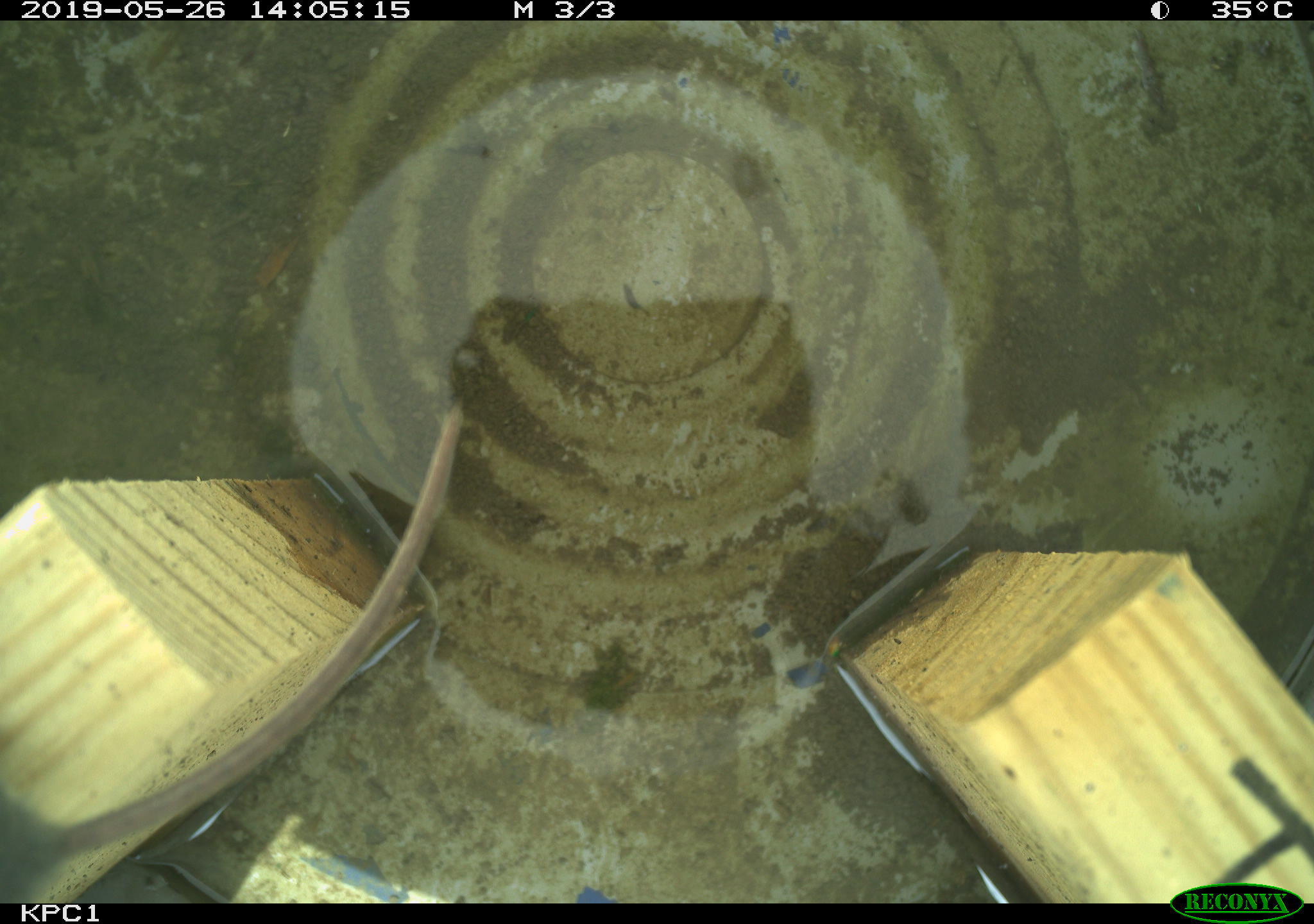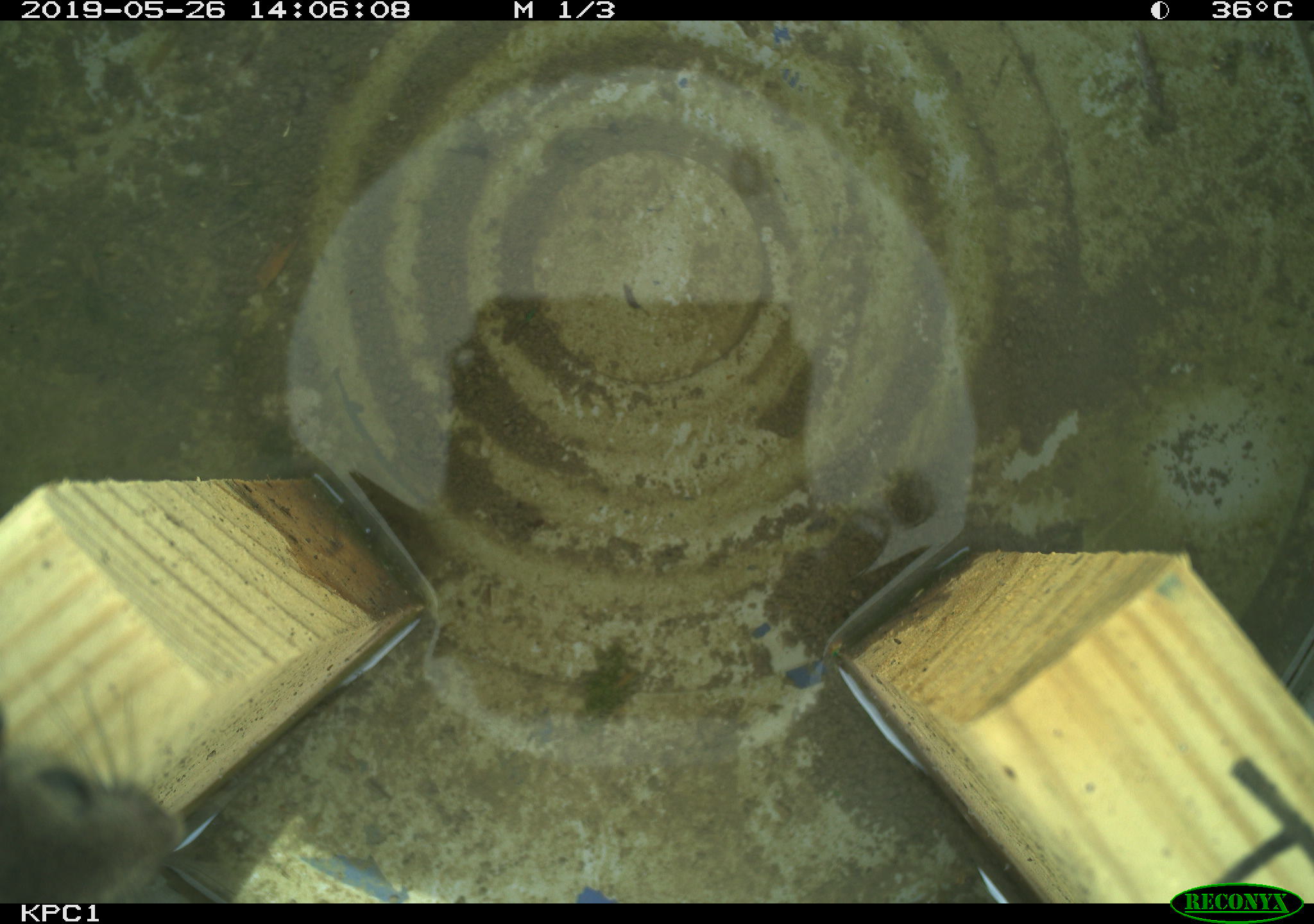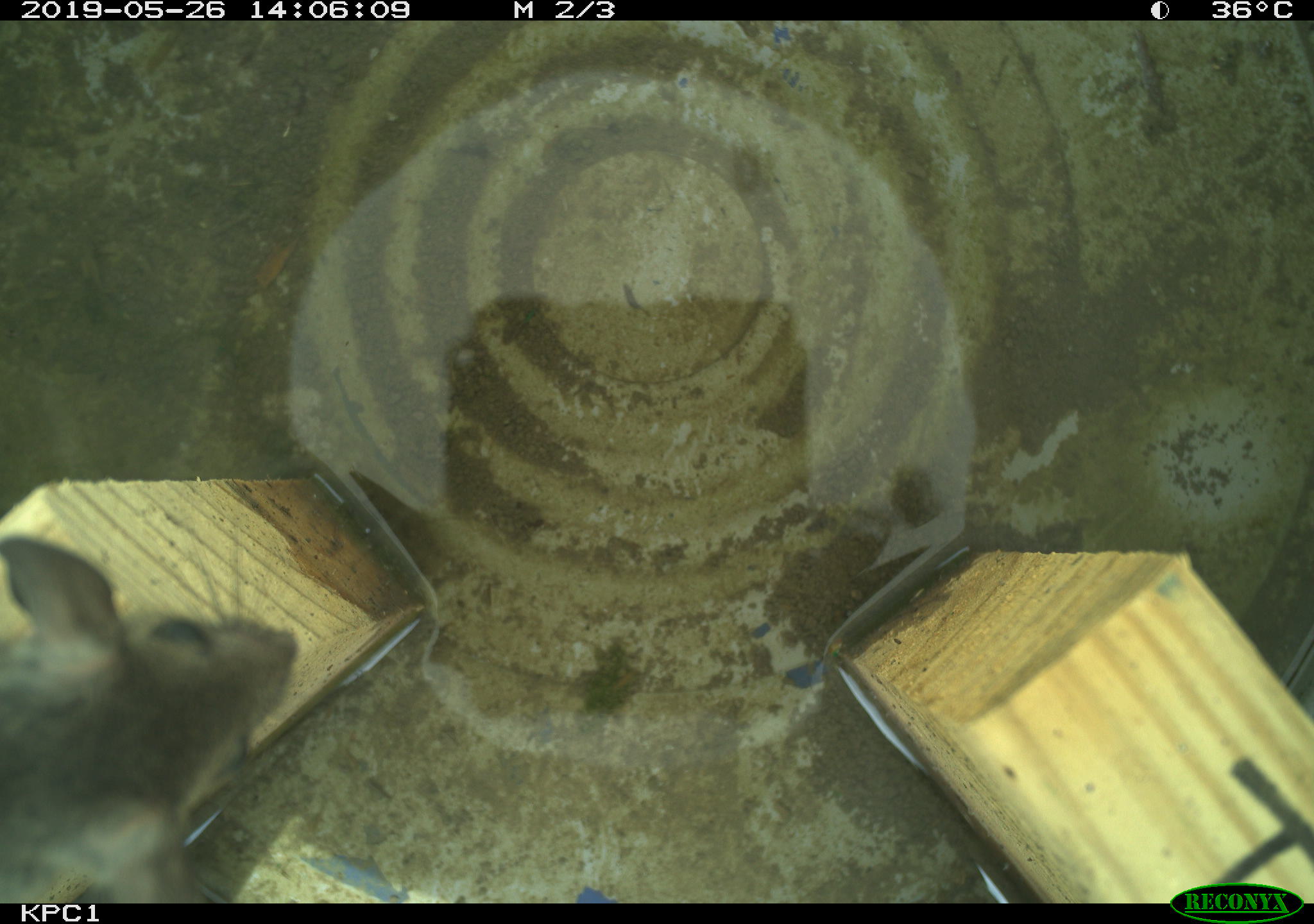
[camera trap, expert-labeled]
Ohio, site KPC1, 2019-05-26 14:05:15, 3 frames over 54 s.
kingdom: Animalia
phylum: Chordata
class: Mammalia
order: Rodentia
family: Cricetidae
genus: Peromyscus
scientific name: Peromyscus leucopus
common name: white-footed mouse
White-footed mouse (Peromyscus leucopus).